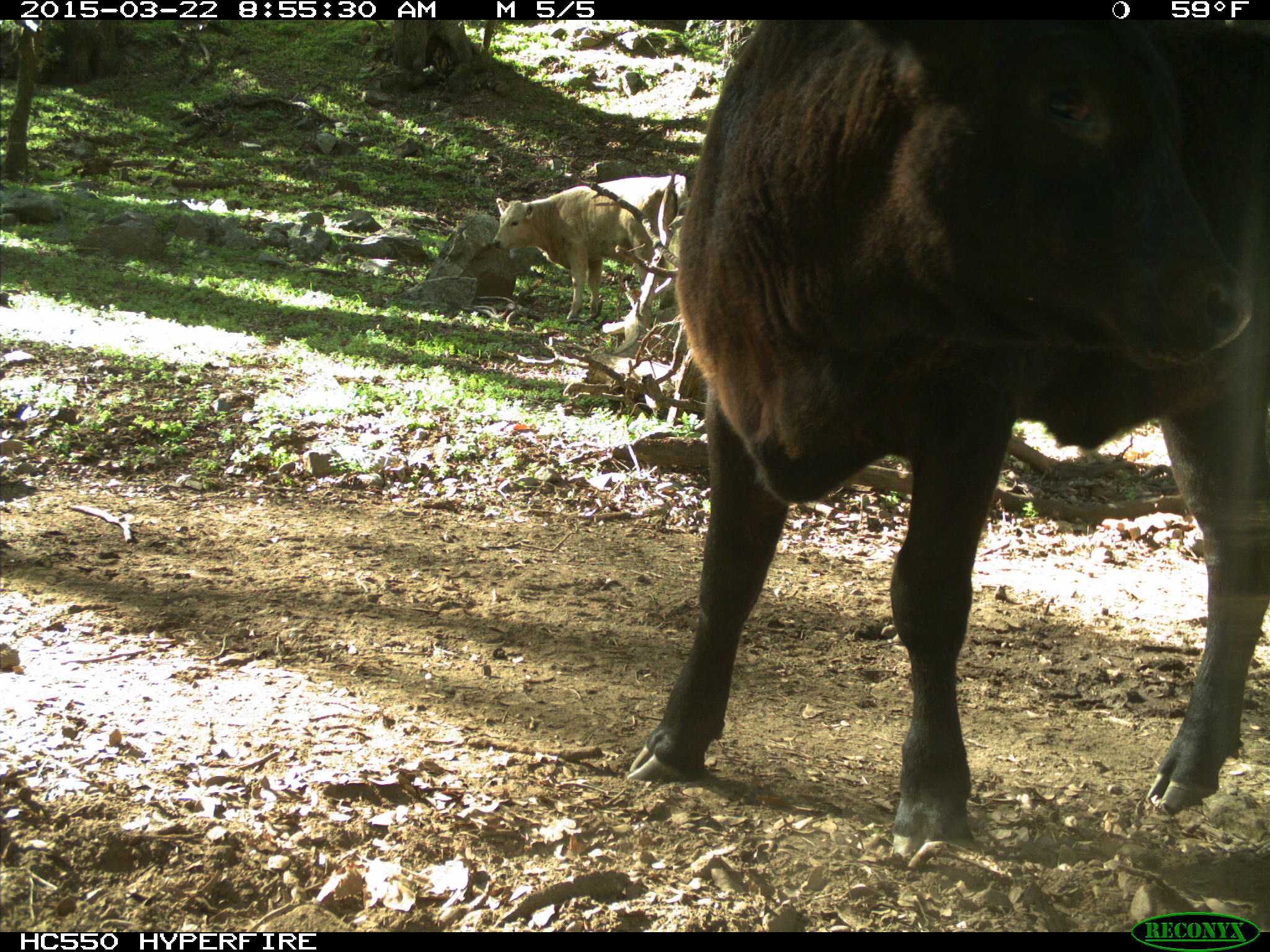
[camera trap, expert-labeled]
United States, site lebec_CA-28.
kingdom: Animalia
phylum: Chordata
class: Mammalia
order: Artiodactyla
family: Bovidae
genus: Bos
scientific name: Bos taurus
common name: domestic cow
Bos taurus (domestic cow).